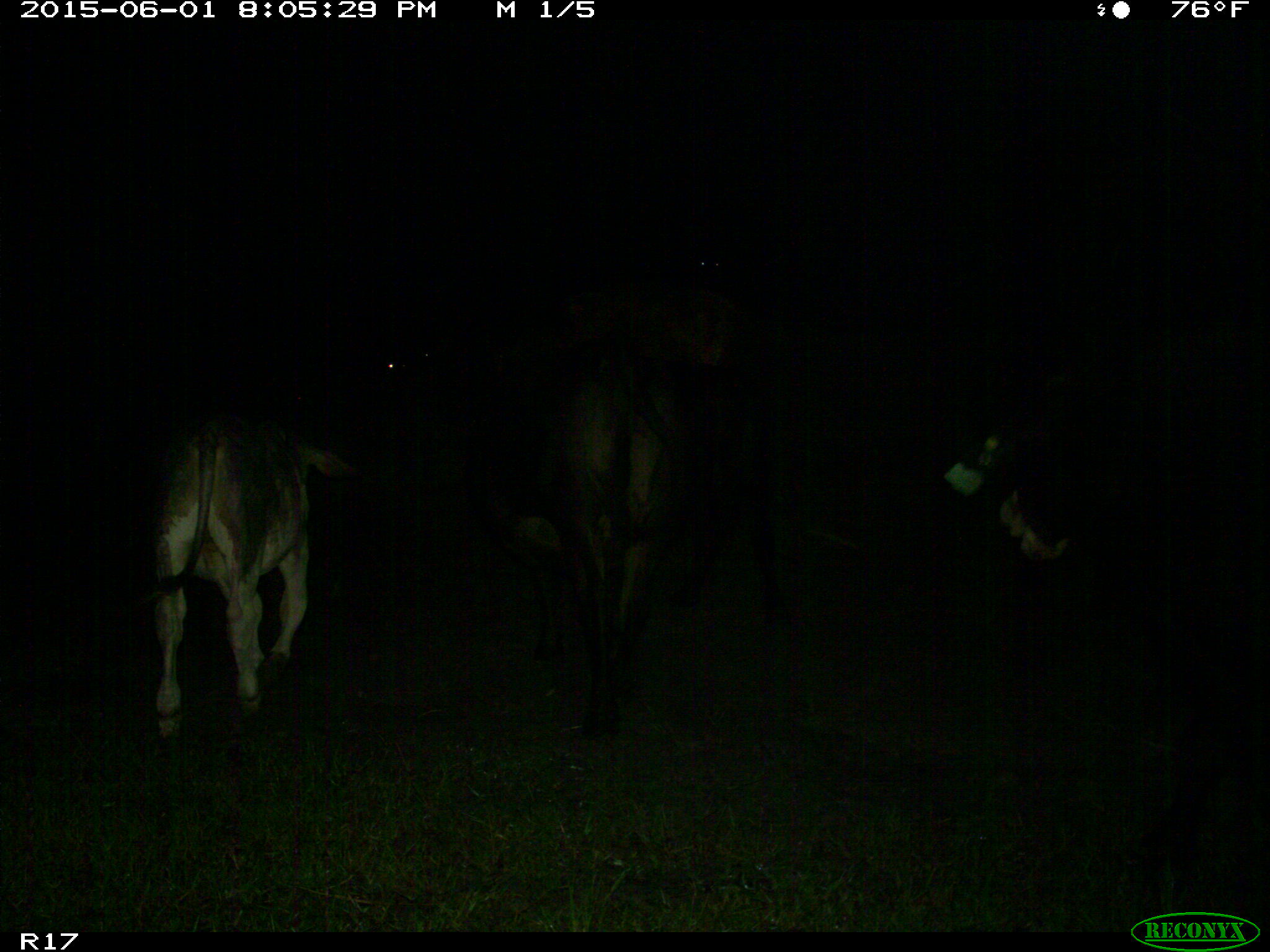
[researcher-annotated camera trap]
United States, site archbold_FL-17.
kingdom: Animalia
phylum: Chordata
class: Mammalia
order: Artiodactyla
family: Bovidae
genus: Bos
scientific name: Bos taurus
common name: domestic cow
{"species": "Bos taurus (domestic cow)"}